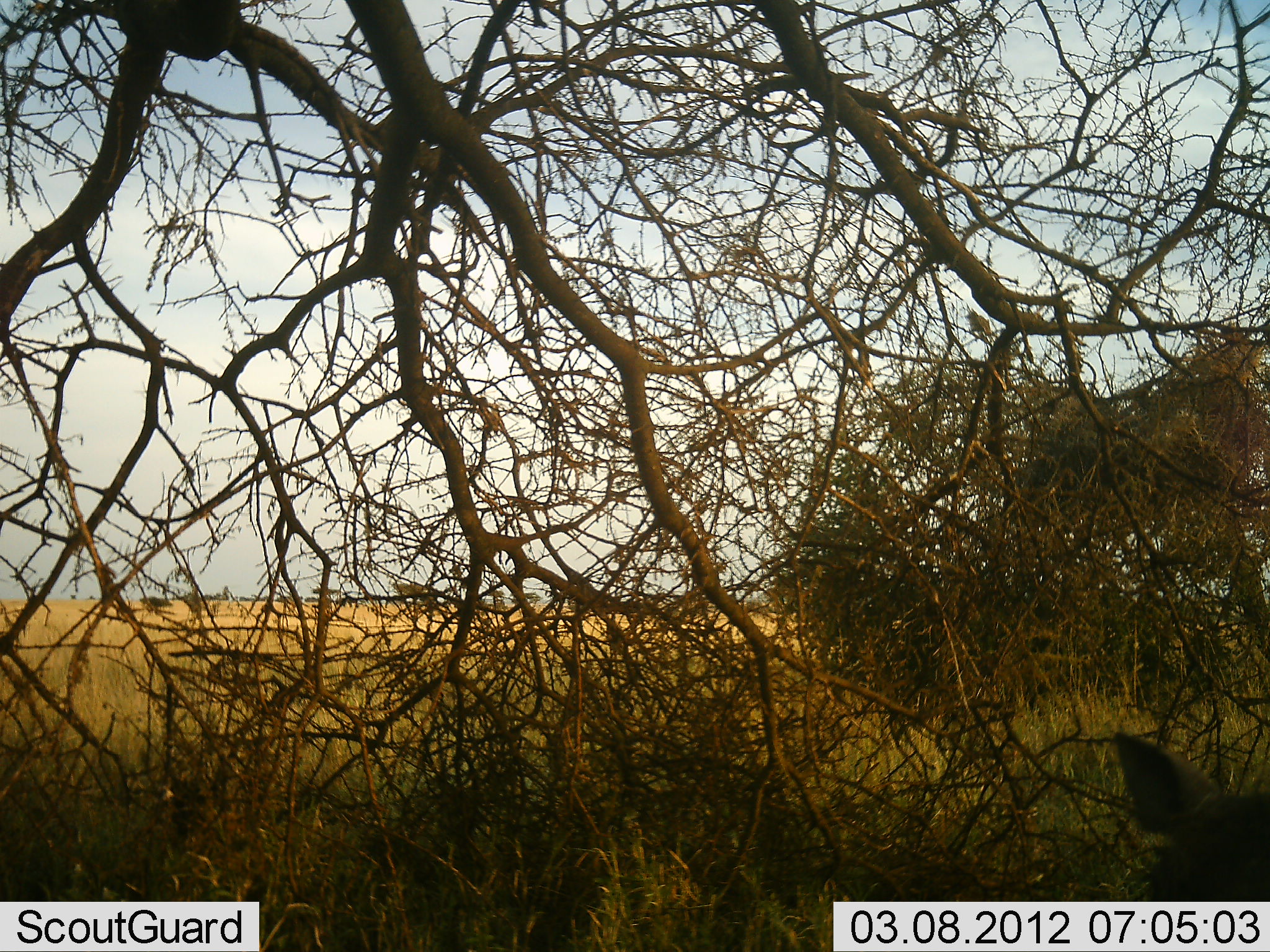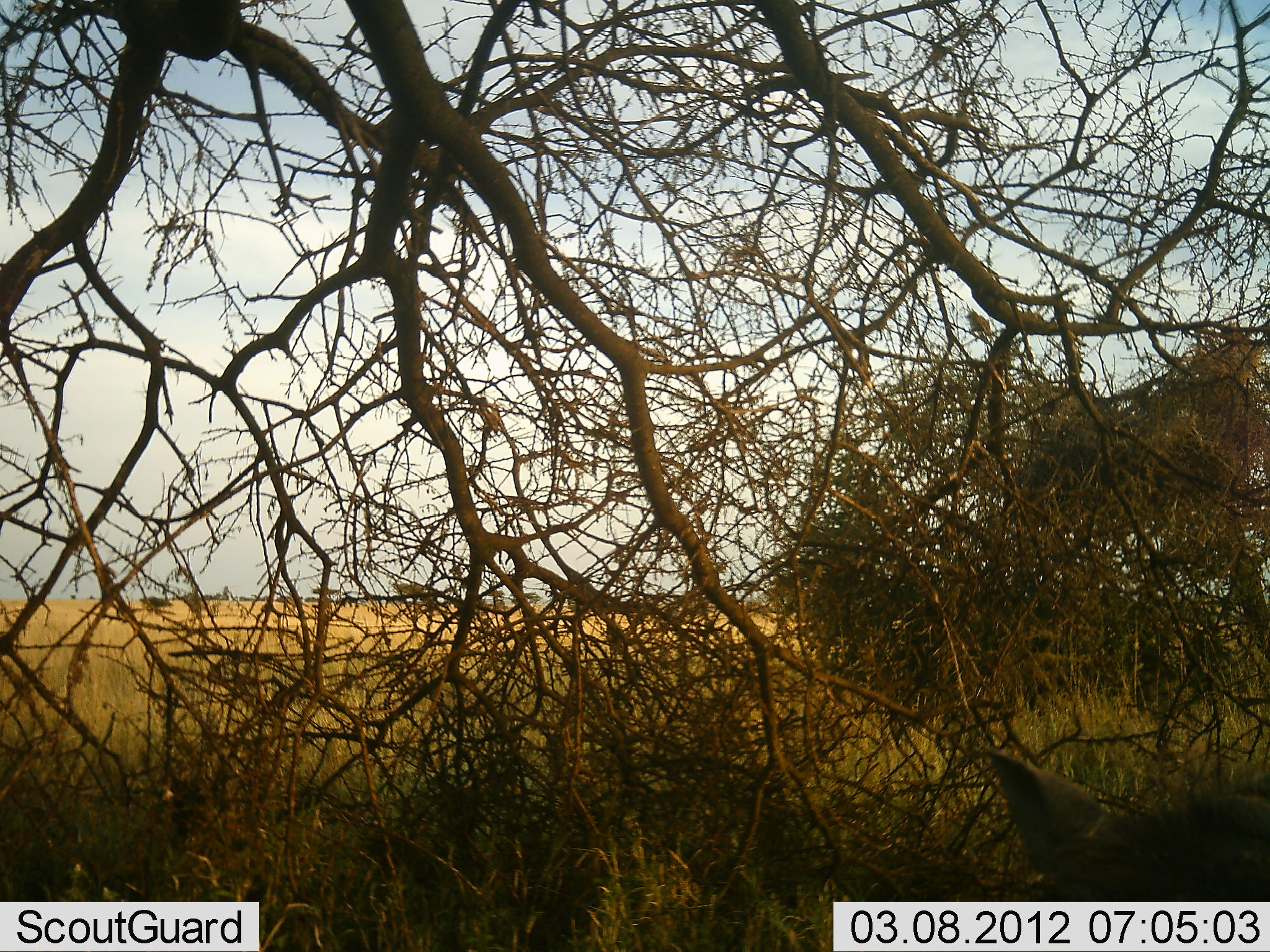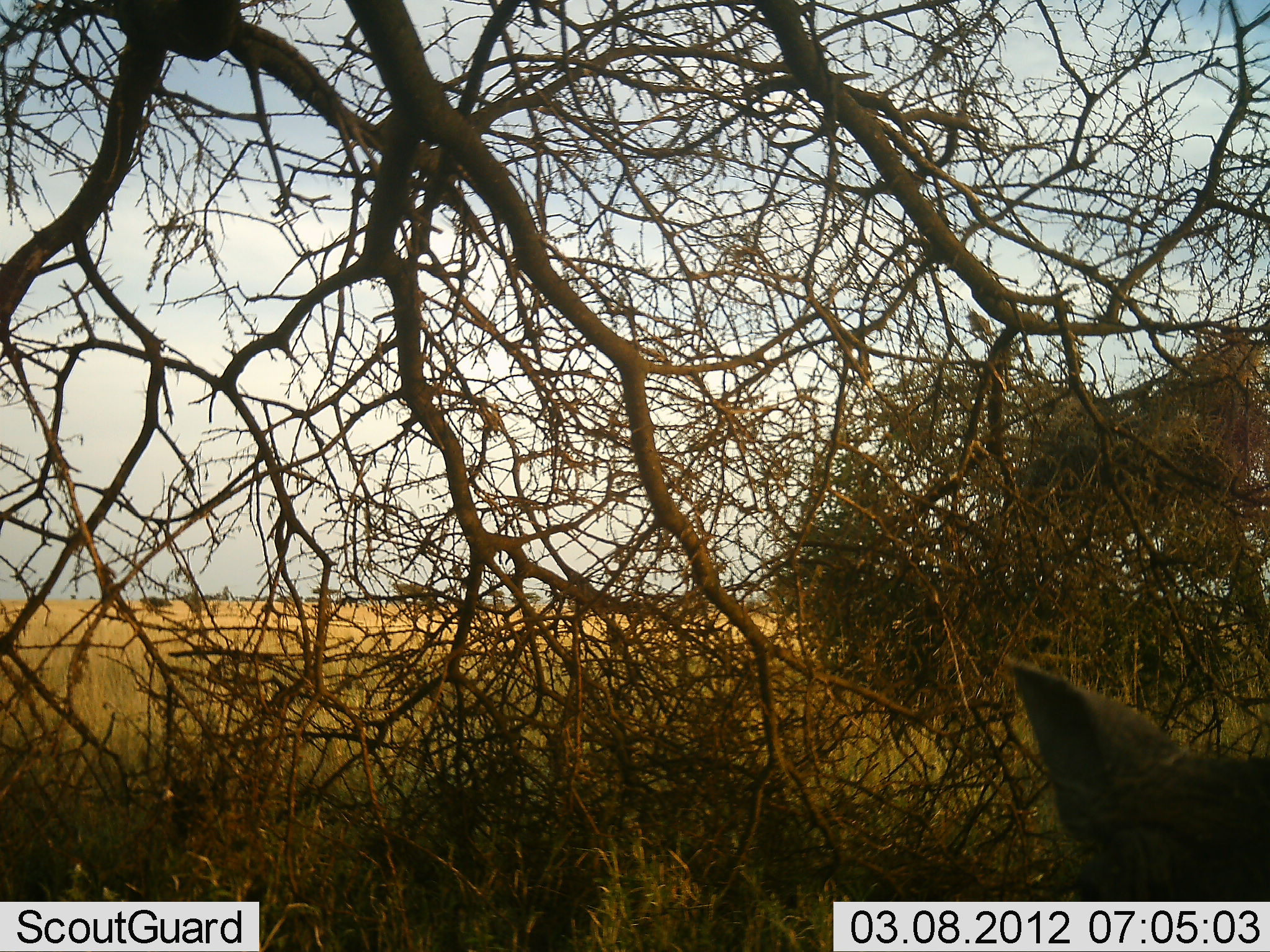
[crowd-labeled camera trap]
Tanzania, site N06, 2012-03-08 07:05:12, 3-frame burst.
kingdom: Animalia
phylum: Chordata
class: Mammalia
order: Artiodactyla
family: Suidae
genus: Phacochoerus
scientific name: Phacochoerus africanus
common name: warthog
Warthog (Phacochoerus africanus), count 1. Behavior (volunteer vote fractions): standing 62%, resting 0%, moving 38%, interacting 0%. Young present (vote fraction): 0%. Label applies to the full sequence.